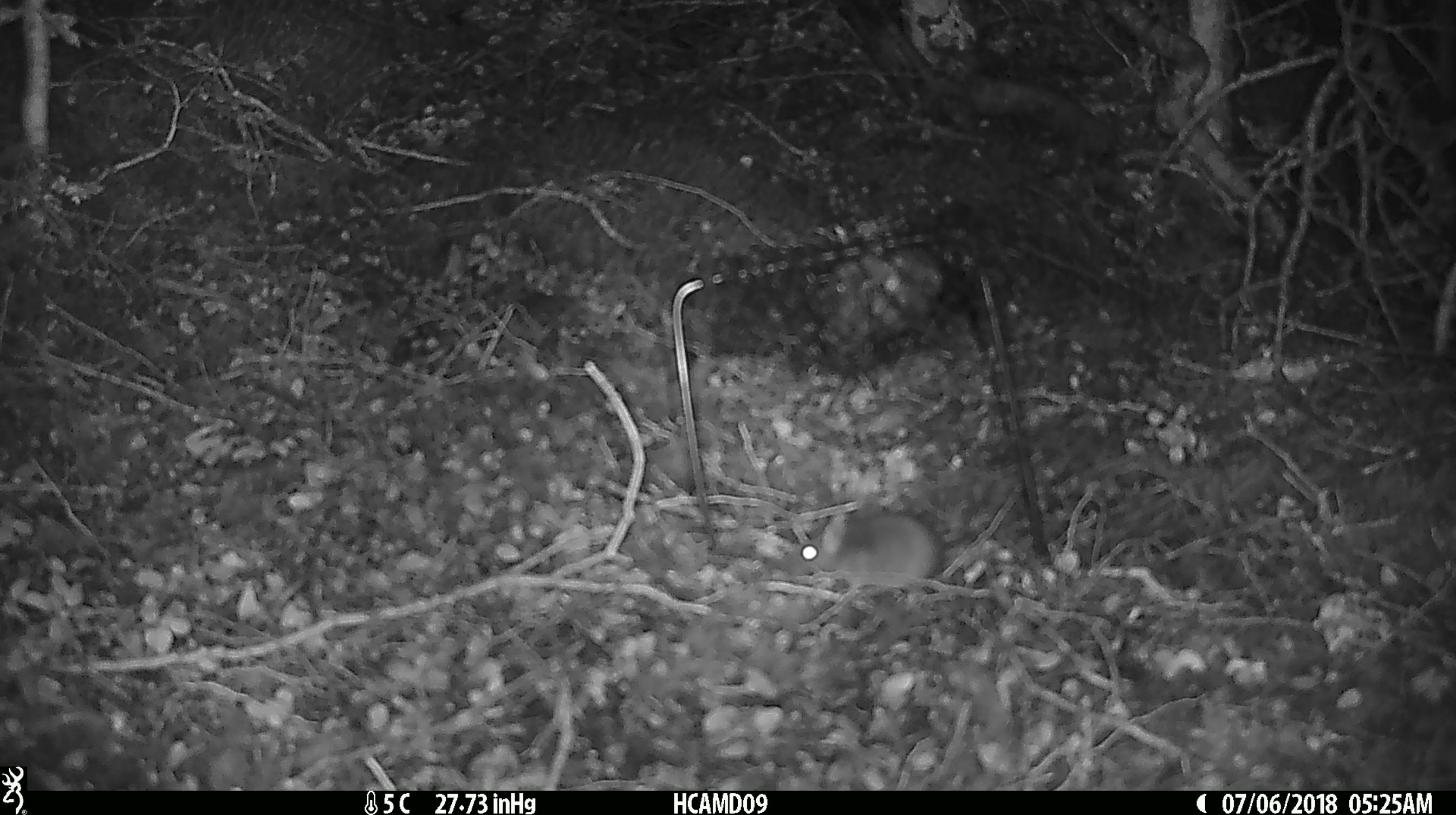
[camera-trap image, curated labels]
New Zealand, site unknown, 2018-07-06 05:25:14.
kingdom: Animalia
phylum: Chordata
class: Mammalia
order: Rodentia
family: Muridae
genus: Mus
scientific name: Mus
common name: mouse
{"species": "mouse (Mus)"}